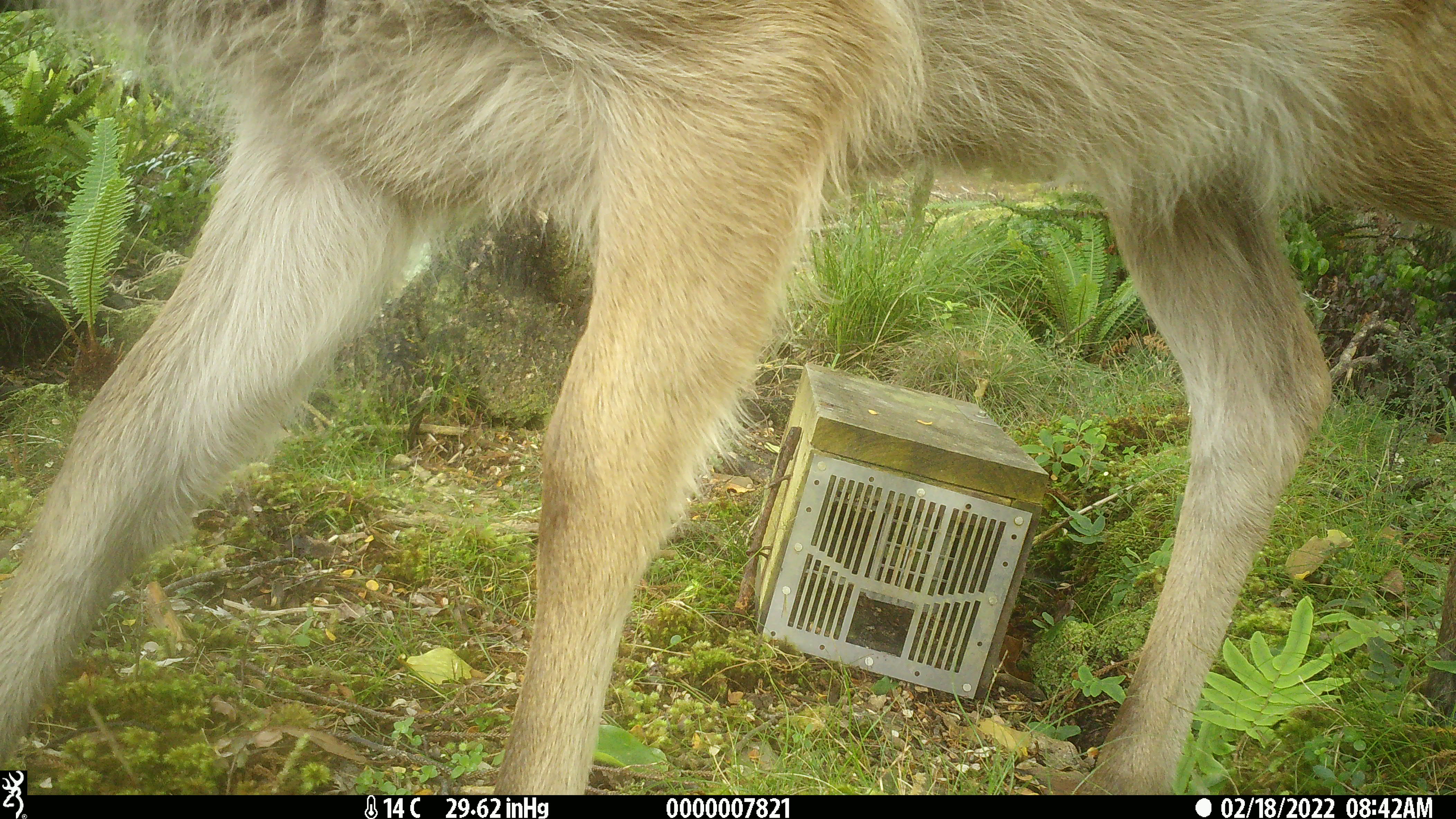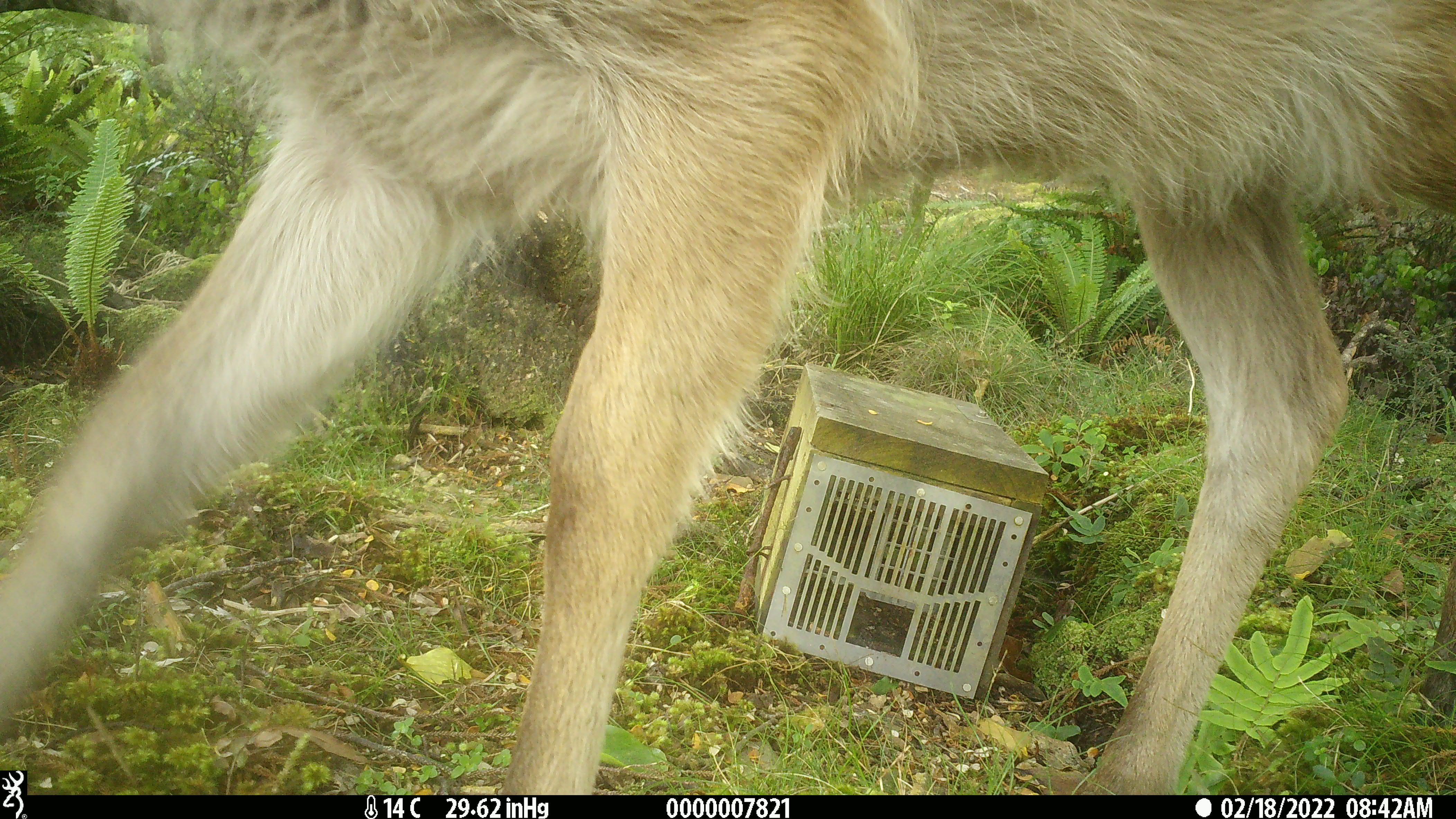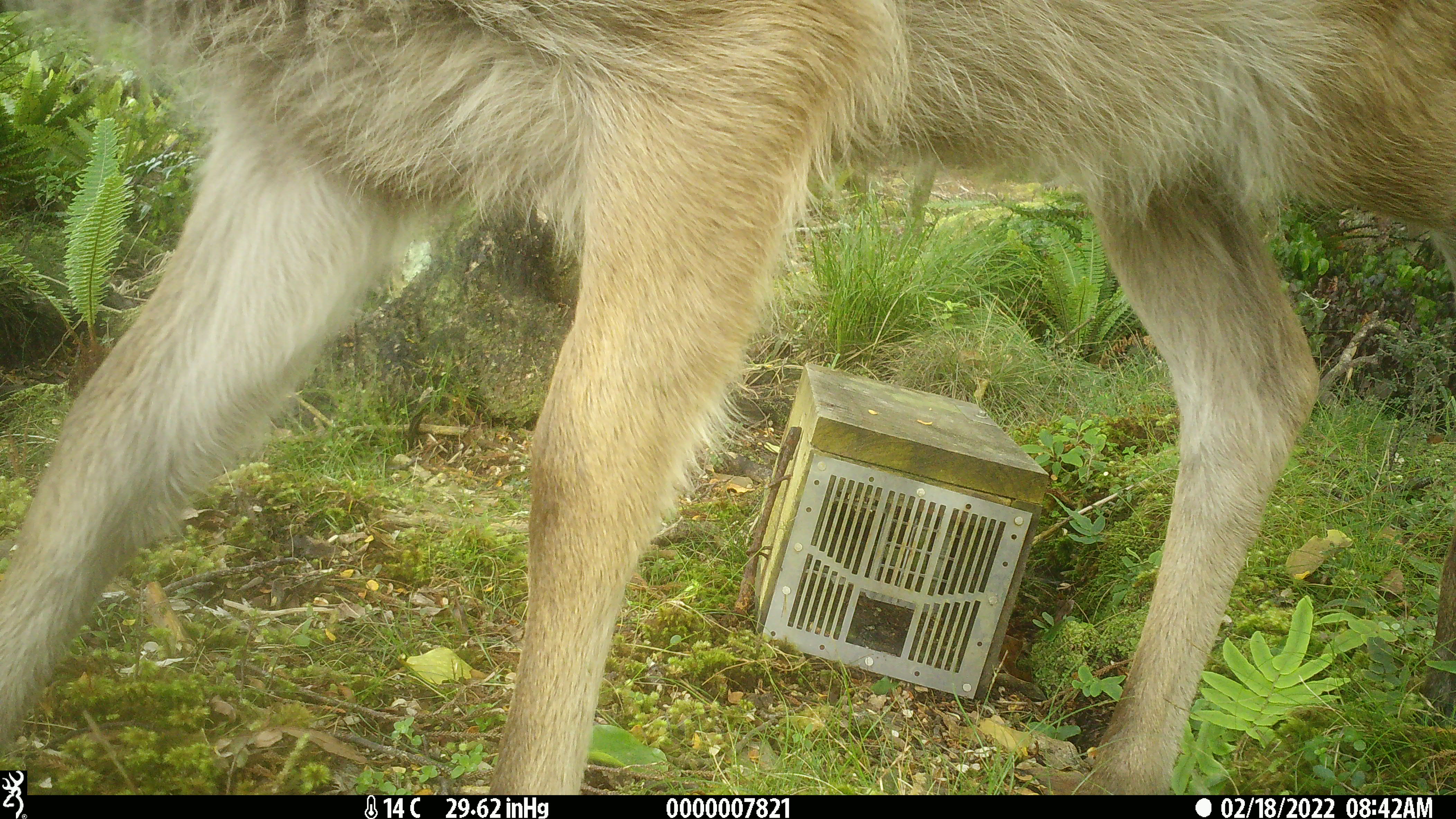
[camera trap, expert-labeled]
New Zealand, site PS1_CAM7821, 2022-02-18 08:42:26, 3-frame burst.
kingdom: Animalia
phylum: Chordata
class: Mammalia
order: Artiodactyla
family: Cervidae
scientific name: Cervidae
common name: deer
Deer (Cervidae).